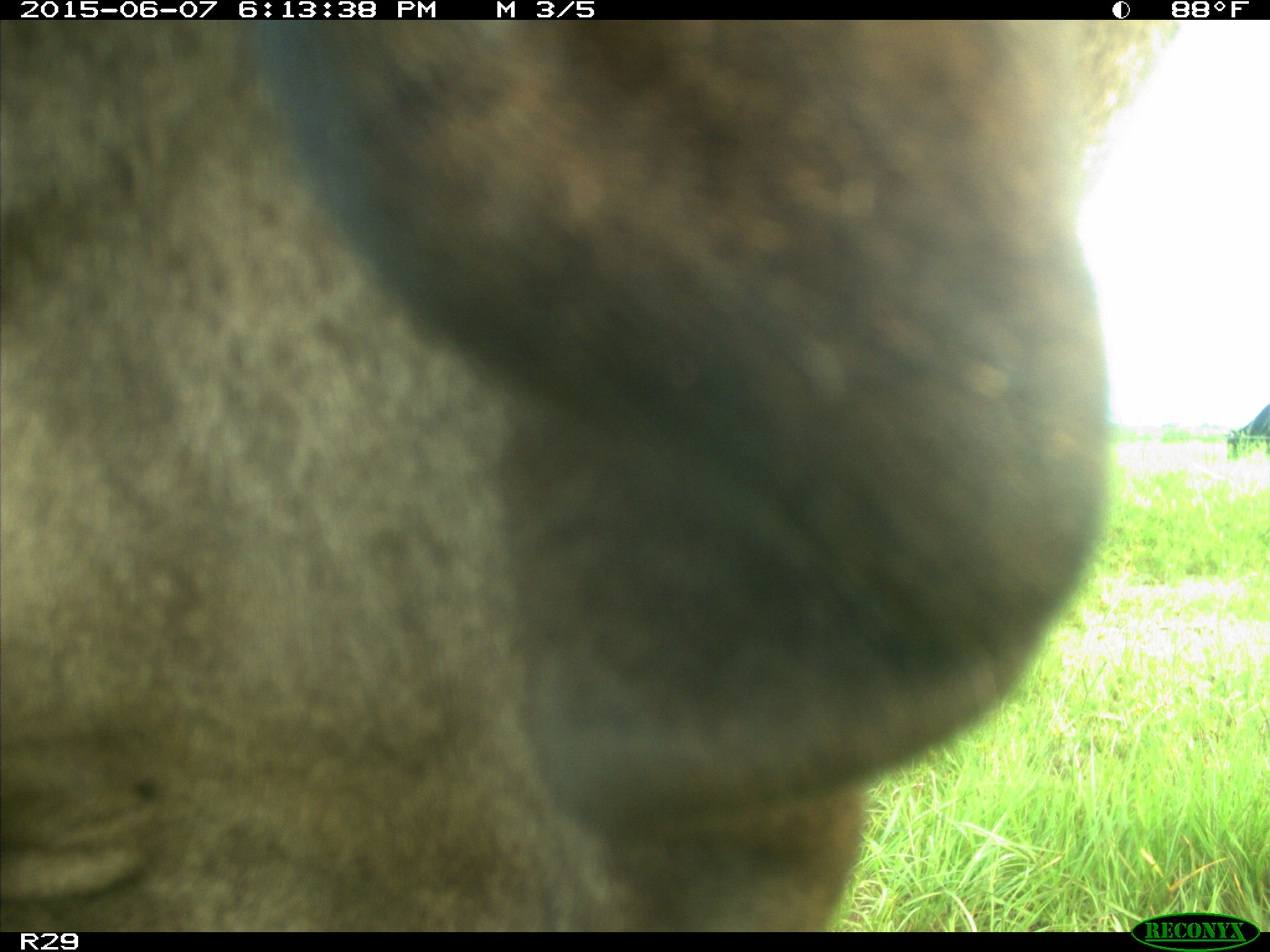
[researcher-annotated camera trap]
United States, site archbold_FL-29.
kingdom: Animalia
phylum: Chordata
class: Mammalia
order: Artiodactyla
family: Bovidae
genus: Bos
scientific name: Bos taurus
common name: domestic cow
Bos taurus (domestic cow).